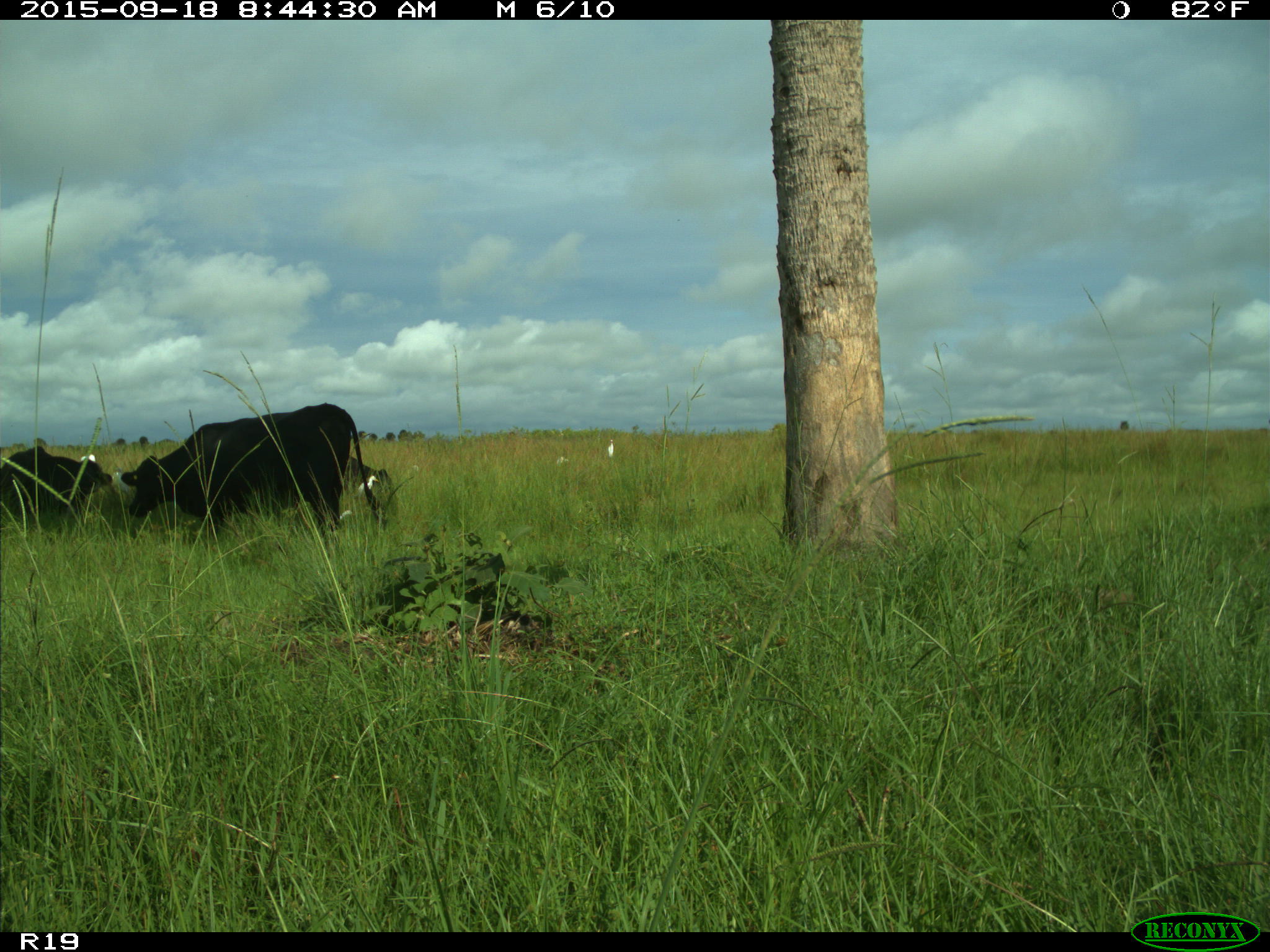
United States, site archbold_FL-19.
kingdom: Animalia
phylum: Chordata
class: Mammalia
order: Artiodactyla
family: Bovidae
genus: Bos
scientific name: Bos taurus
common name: domestic cow